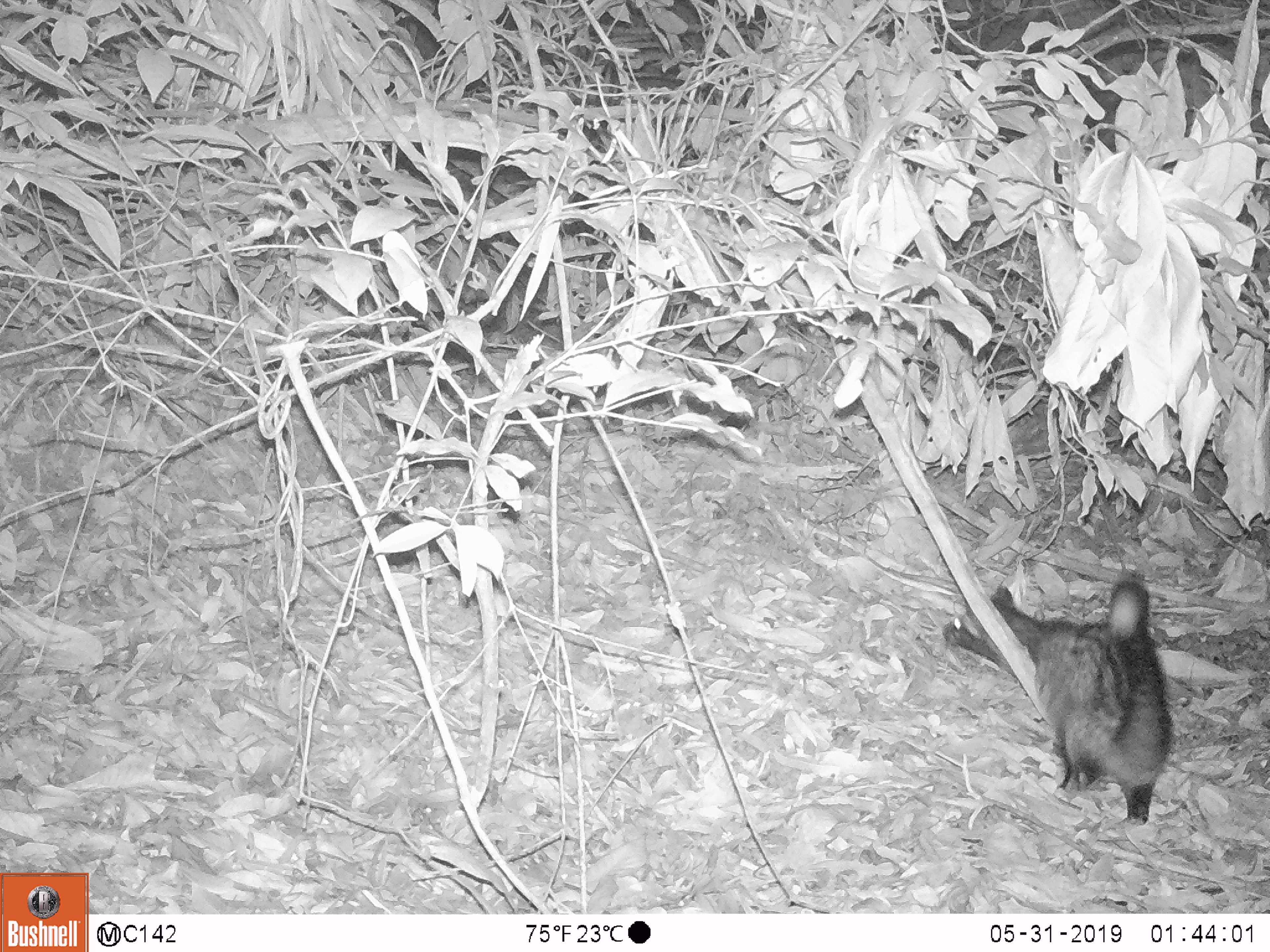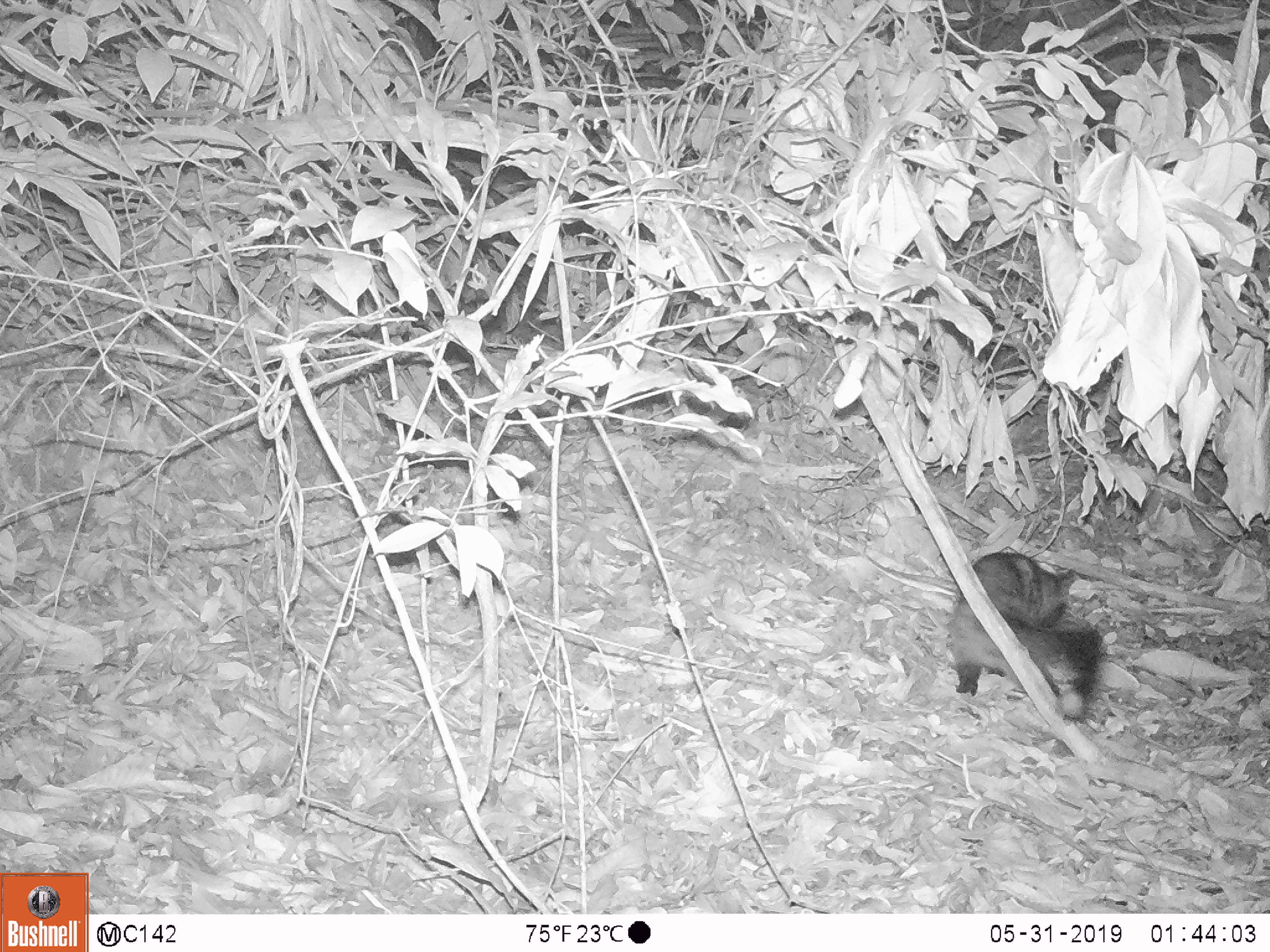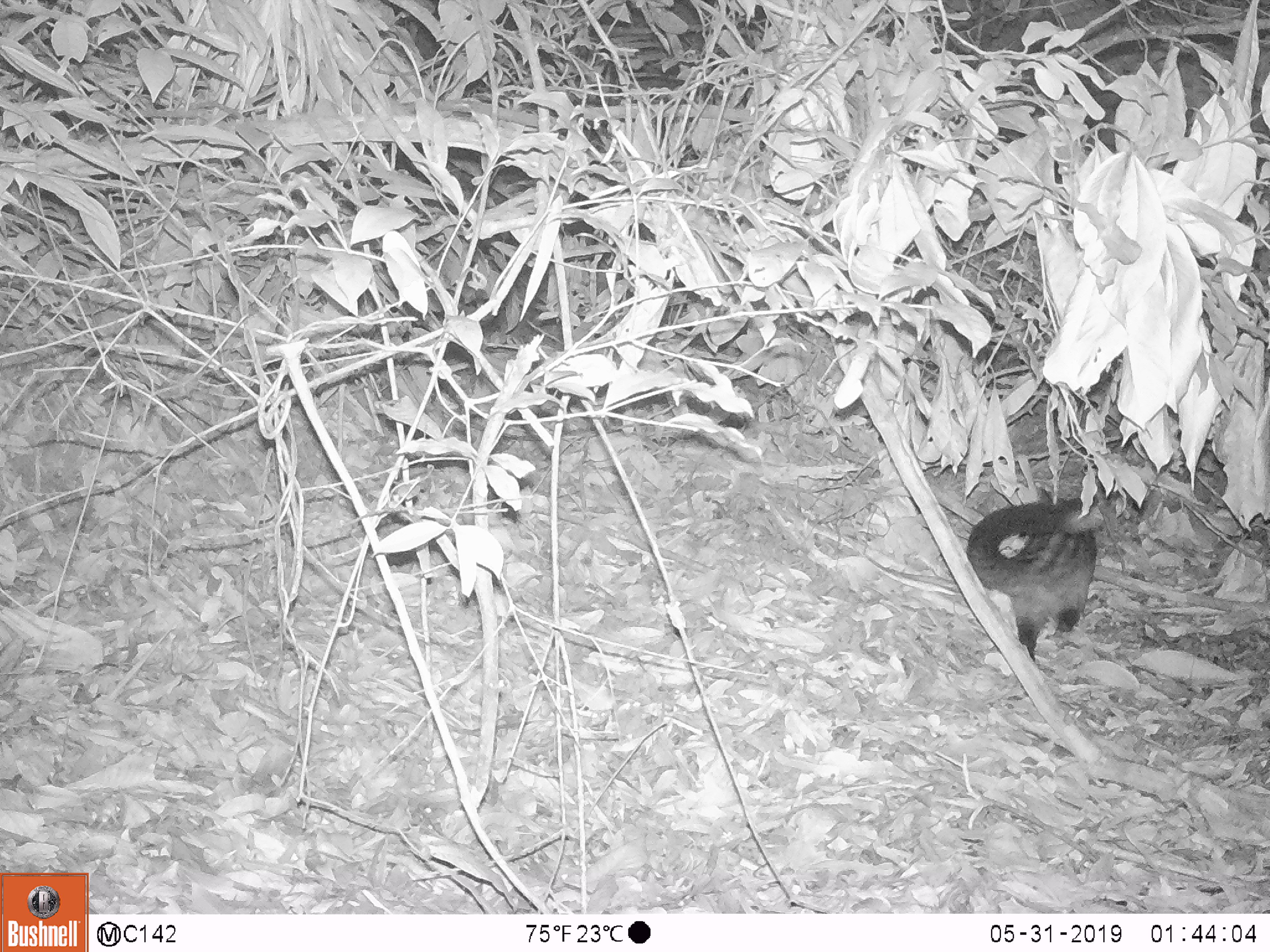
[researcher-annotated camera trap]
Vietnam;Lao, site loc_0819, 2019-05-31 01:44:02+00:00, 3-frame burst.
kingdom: Animalia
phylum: Chordata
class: Mammalia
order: Carnivora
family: Viverridae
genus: Paradoxurus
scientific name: Paradoxurus hermaphroditus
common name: common palm civet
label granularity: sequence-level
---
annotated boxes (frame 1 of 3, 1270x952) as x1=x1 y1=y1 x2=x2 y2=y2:
common palm civet: x1=943 y1=581 x2=1170 y2=825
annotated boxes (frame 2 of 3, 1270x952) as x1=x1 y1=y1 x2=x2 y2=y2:
common palm civet: x1=949 y1=552 x2=1102 y2=723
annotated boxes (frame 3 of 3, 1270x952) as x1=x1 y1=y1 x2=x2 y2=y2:
common palm civet: x1=966 y1=488 x2=1097 y2=663